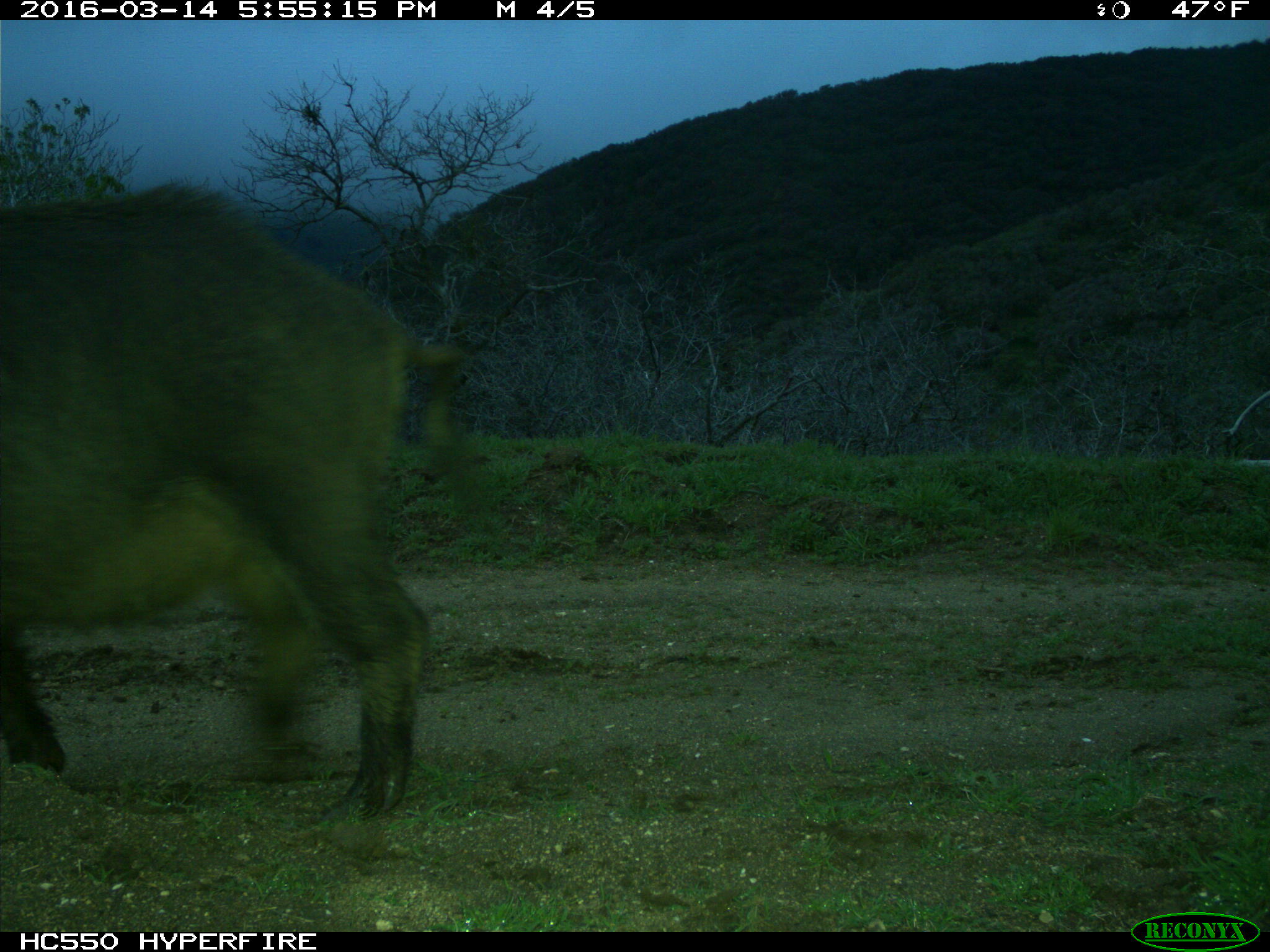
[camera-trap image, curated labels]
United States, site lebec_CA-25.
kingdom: Animalia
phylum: Chordata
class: Mammalia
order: Artiodactyla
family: Suidae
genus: Sus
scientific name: Sus scrofa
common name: wild boar